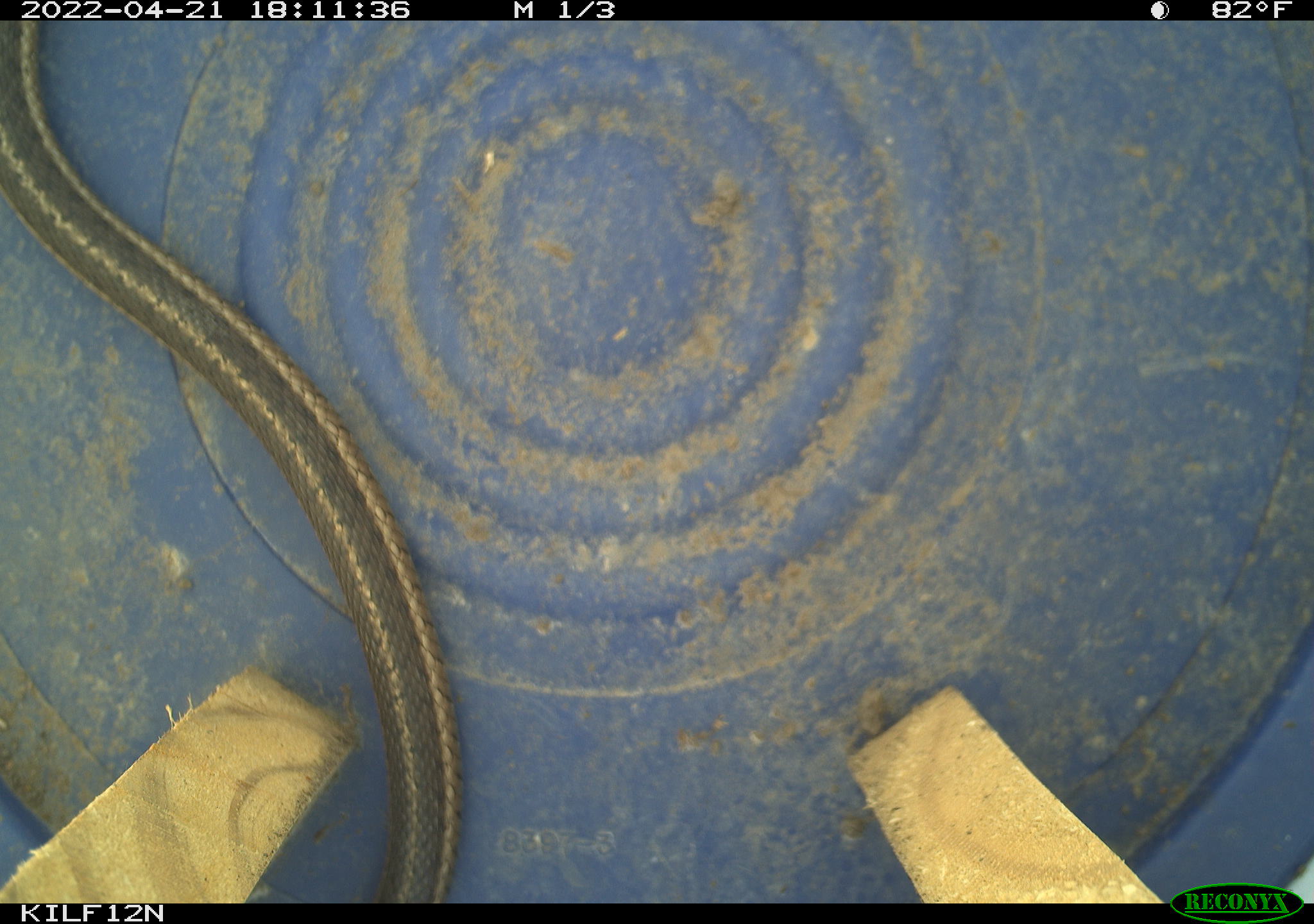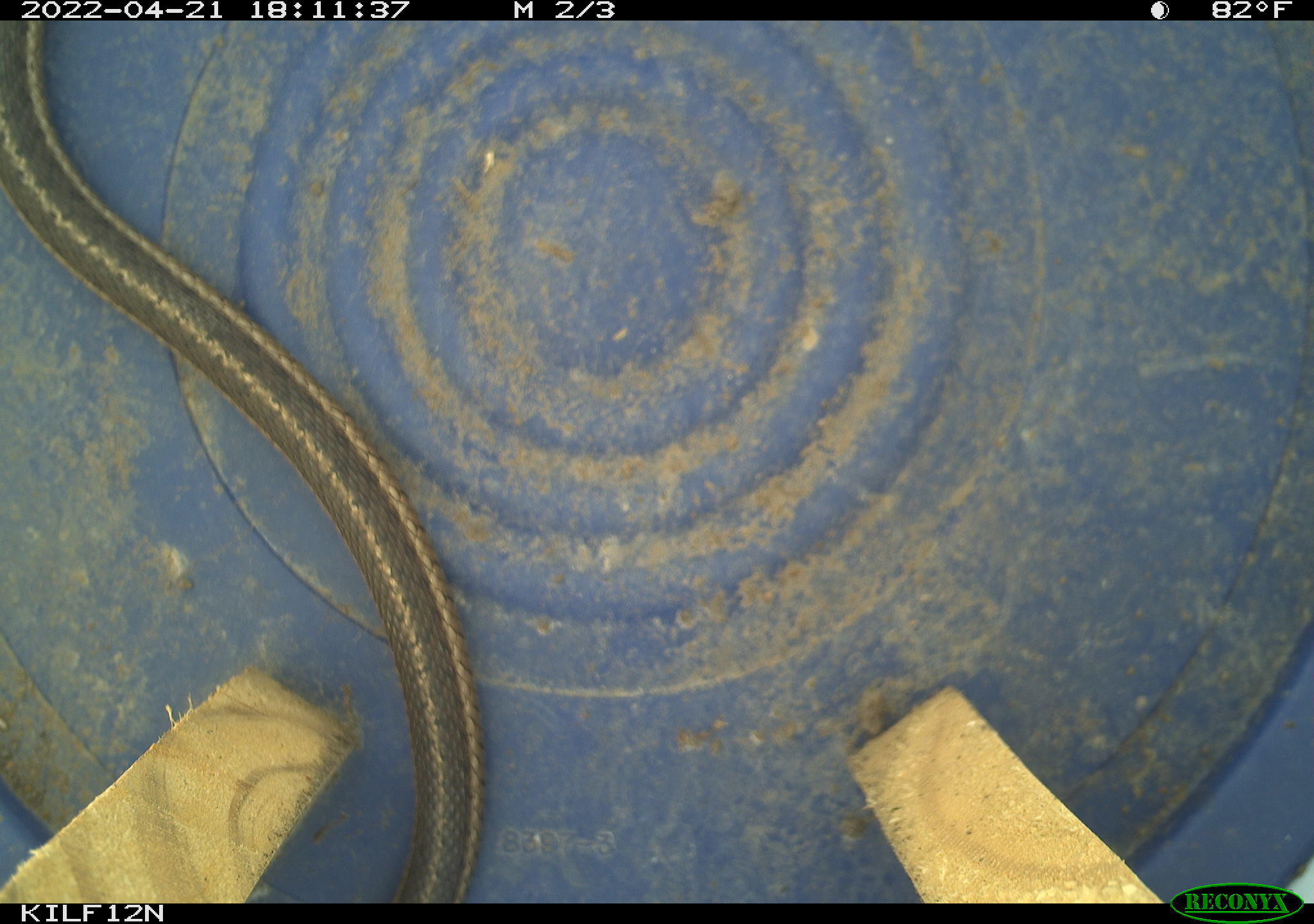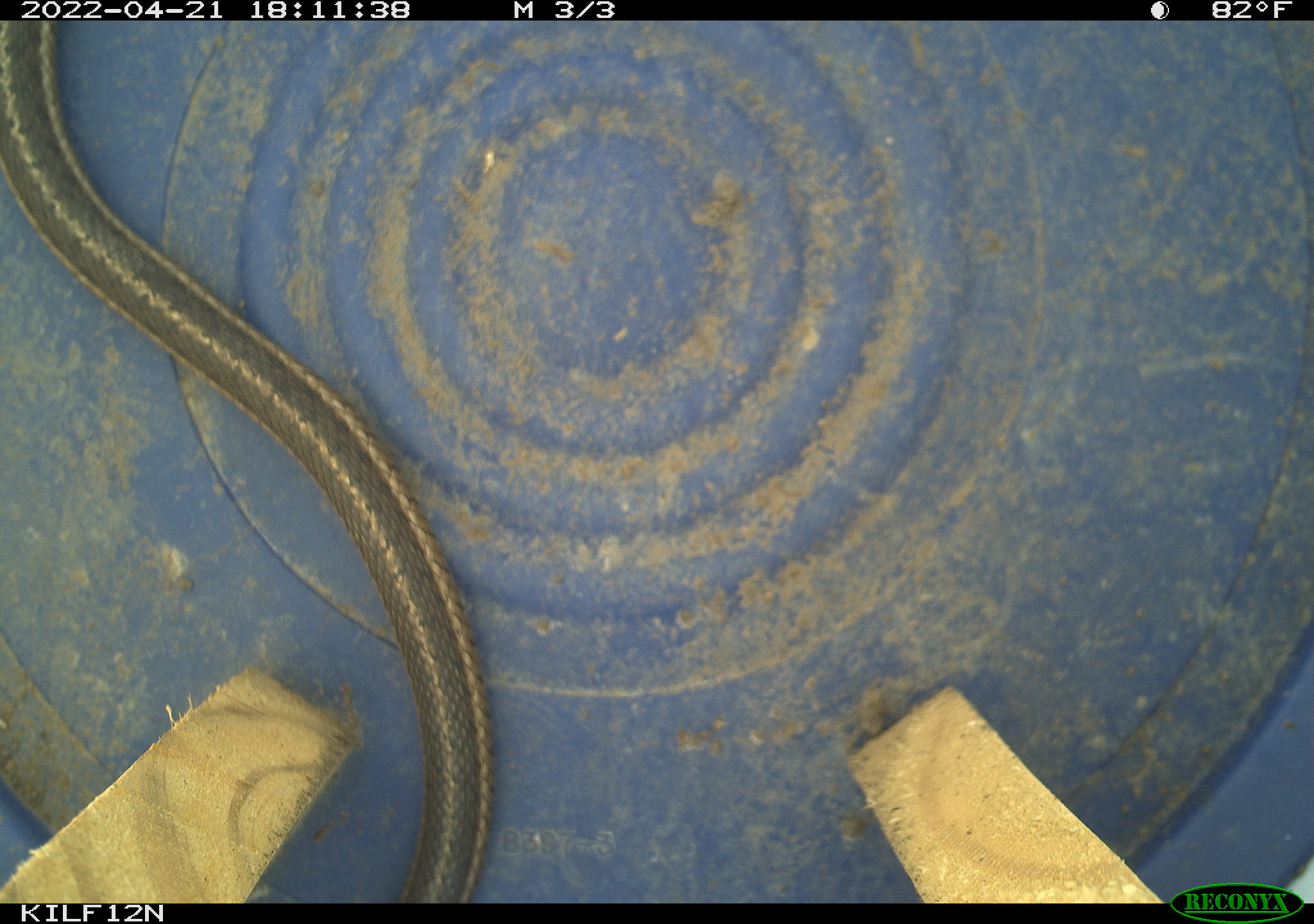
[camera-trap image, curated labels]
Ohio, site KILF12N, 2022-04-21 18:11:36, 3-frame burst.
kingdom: Animalia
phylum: Chordata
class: Reptilia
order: Squamata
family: Colubridae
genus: Thamnophis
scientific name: Thamnophis sirtalis sirtalis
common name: eastern gartersnake